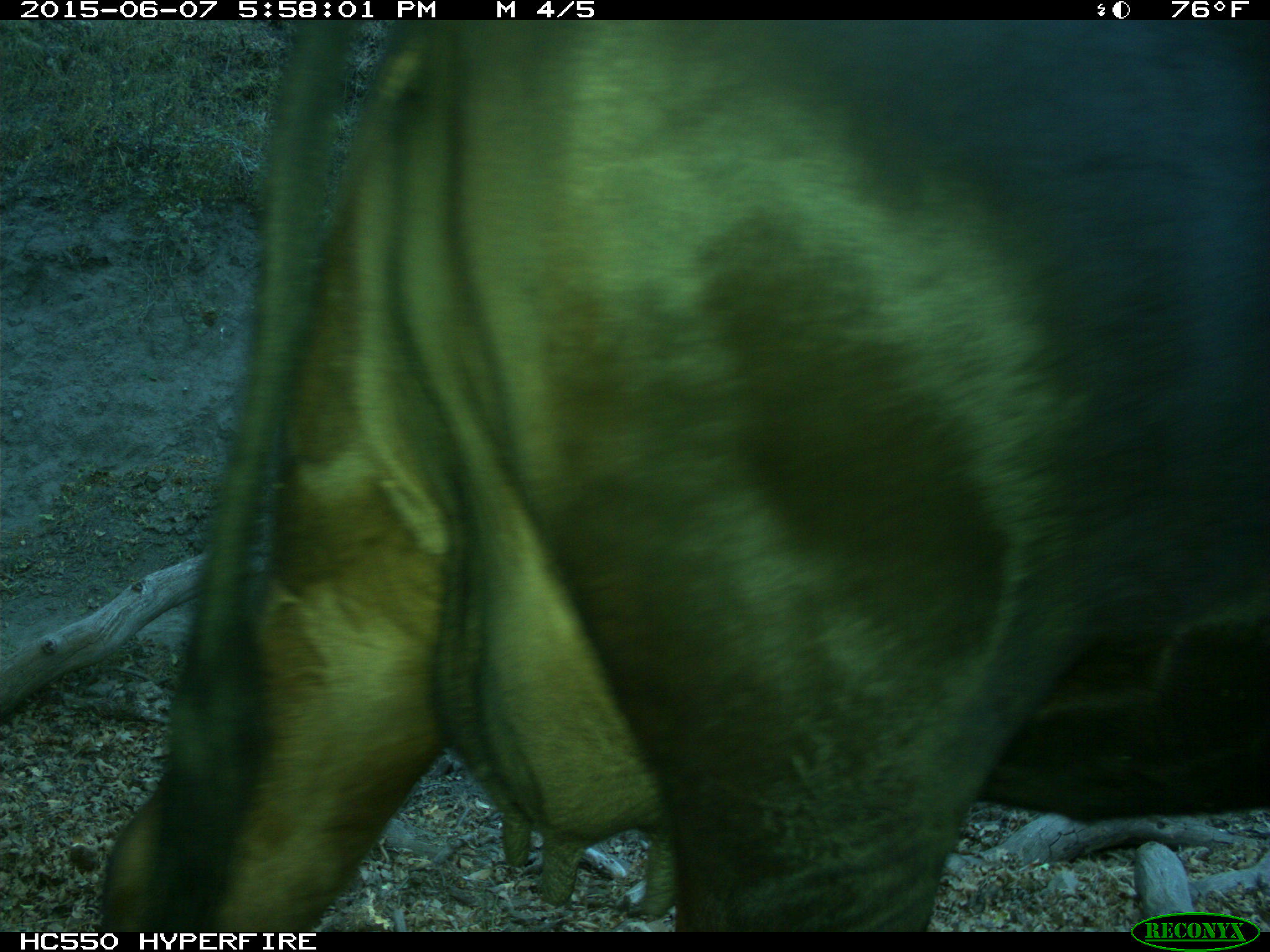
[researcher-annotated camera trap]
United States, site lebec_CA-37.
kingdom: Animalia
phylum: Chordata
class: Mammalia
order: Artiodactyla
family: Bovidae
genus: Bos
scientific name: Bos taurus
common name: domestic cow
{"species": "Bos taurus (domestic cow)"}